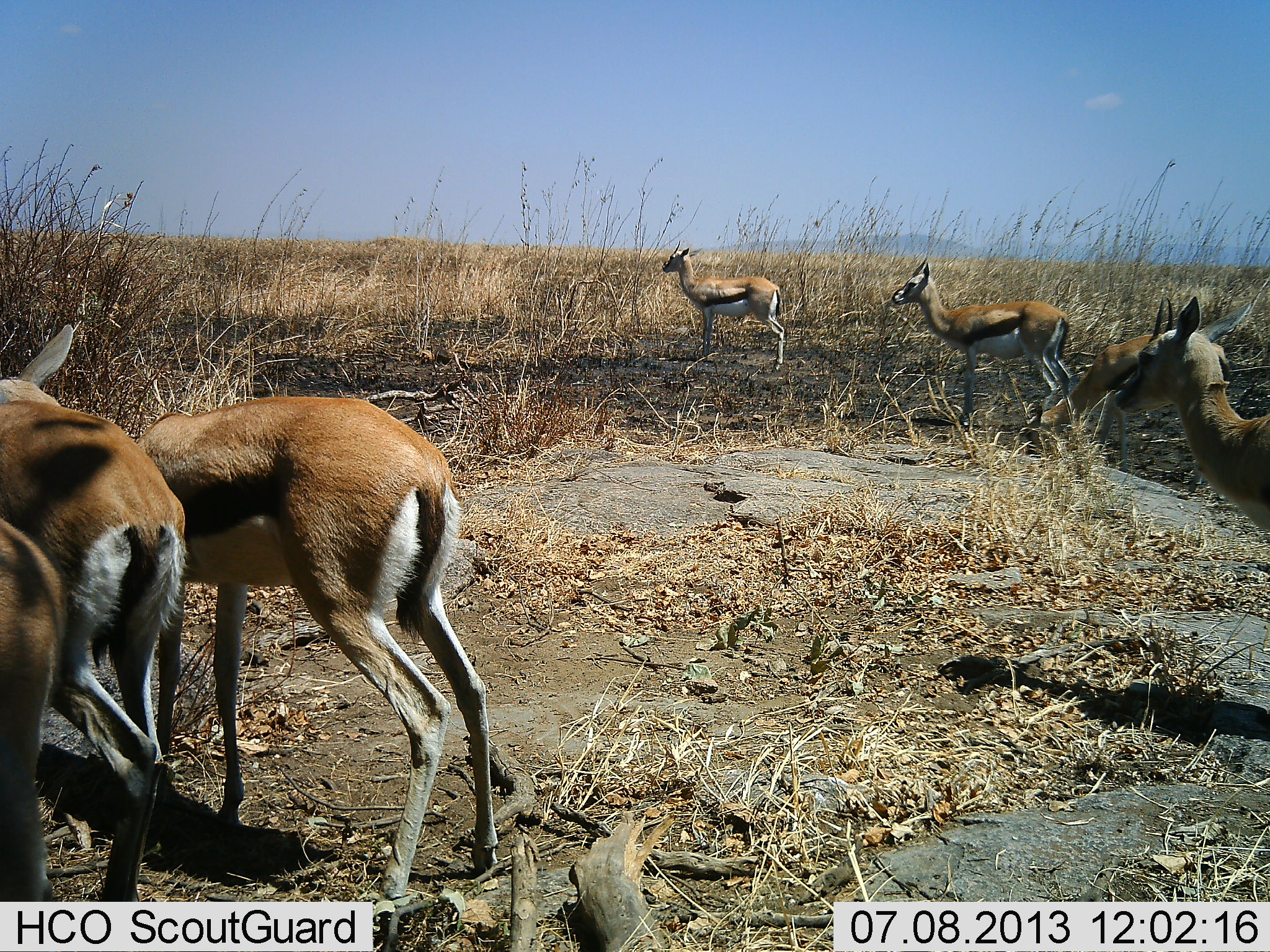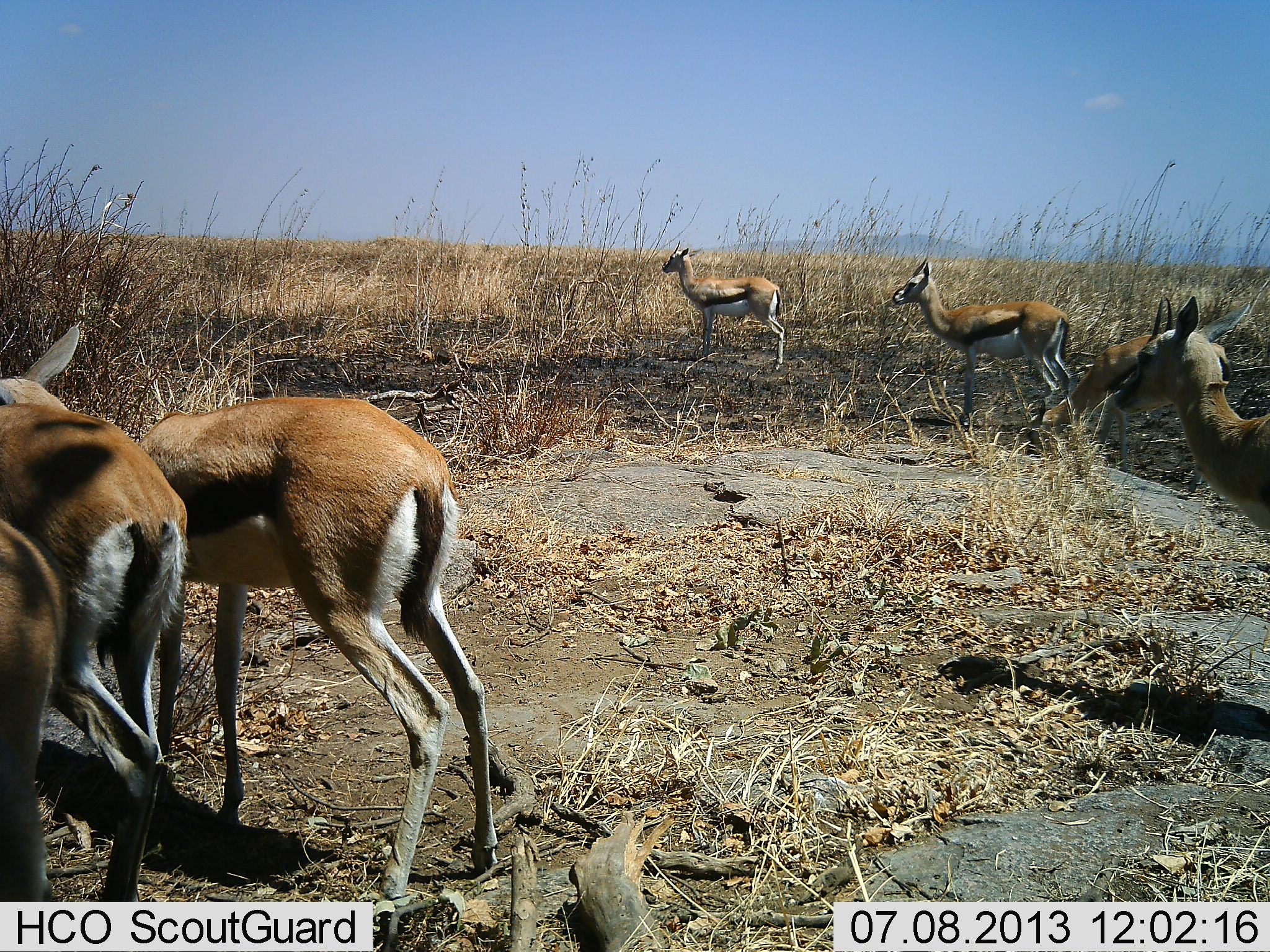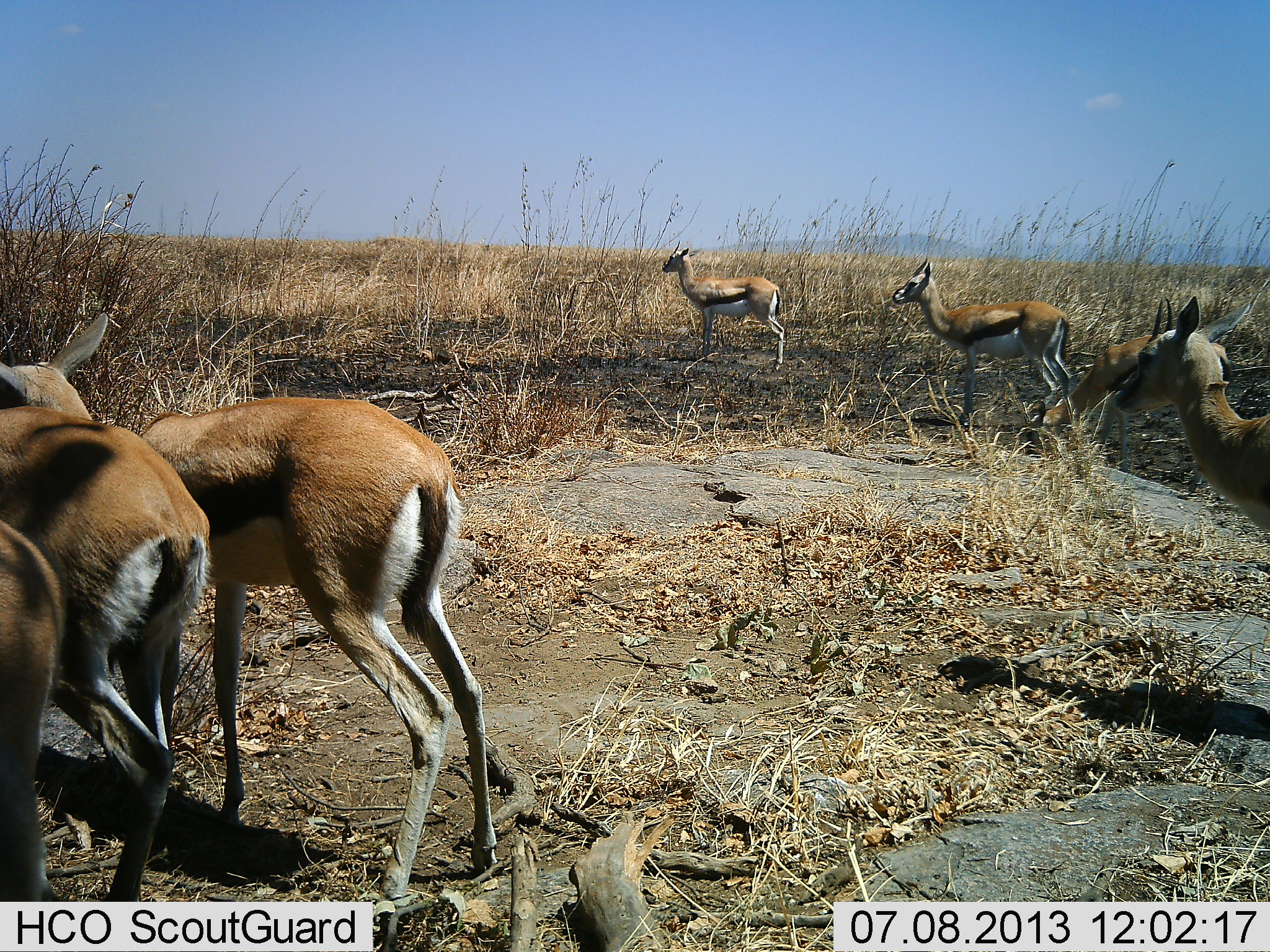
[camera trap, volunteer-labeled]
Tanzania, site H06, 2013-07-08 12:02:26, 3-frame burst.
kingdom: Animalia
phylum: Chordata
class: Mammalia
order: Artiodactyla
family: Bovidae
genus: Eudorcas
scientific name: Eudorcas thomsonii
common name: thomson's gazelle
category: gazellethomsons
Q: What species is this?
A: Gazellethomsons (thomson's gazelle) (Eudorcas thomsonii).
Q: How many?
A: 7.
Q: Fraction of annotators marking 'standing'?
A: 100%.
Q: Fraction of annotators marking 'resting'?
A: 0%.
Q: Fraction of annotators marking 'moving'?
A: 10%.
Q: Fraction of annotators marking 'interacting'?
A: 10%.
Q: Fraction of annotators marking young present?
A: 10%.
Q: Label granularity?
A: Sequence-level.